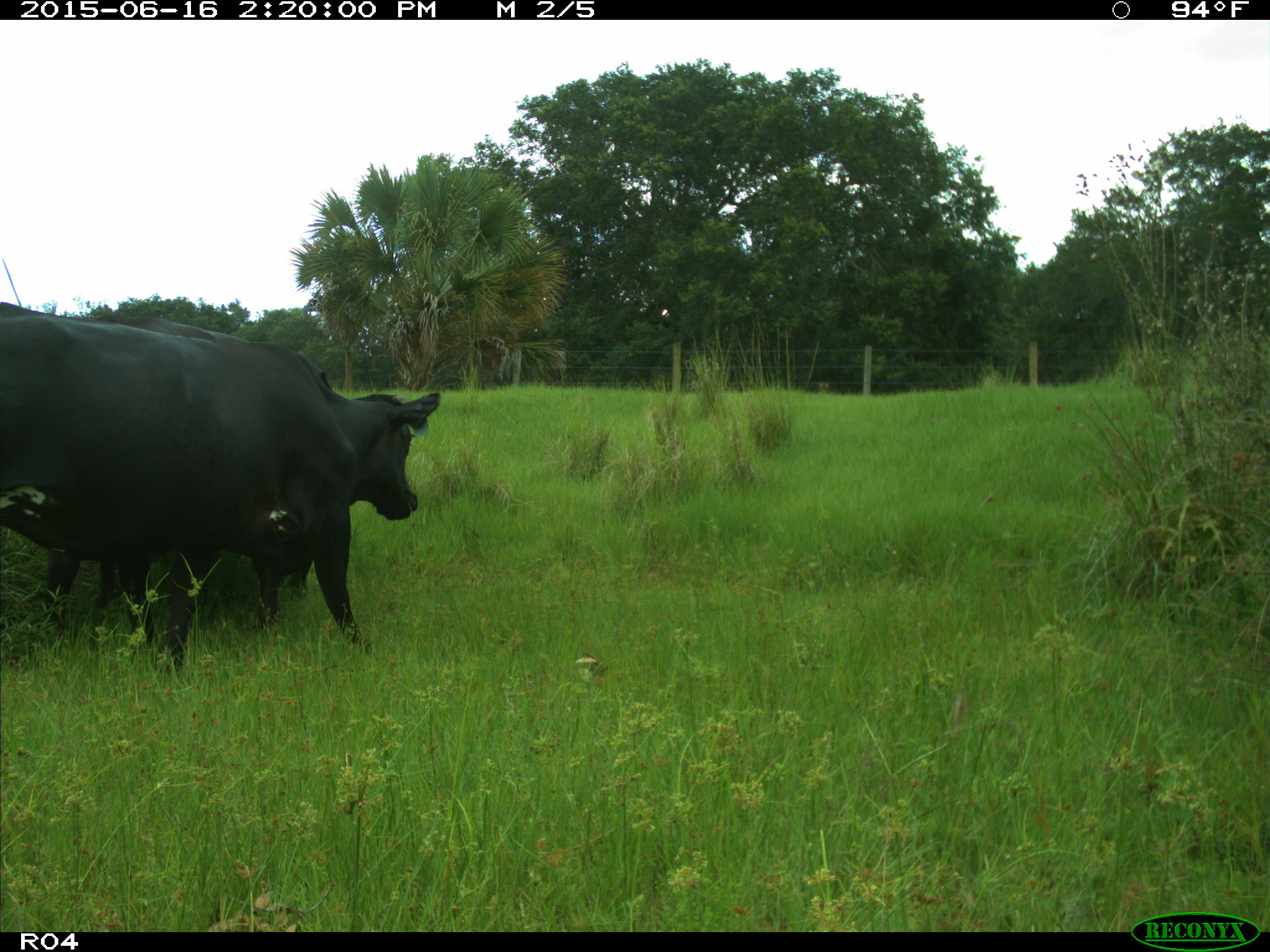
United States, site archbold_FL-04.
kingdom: Animalia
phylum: Chordata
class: Mammalia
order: Artiodactyla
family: Bovidae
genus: Bos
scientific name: Bos taurus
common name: domestic cow